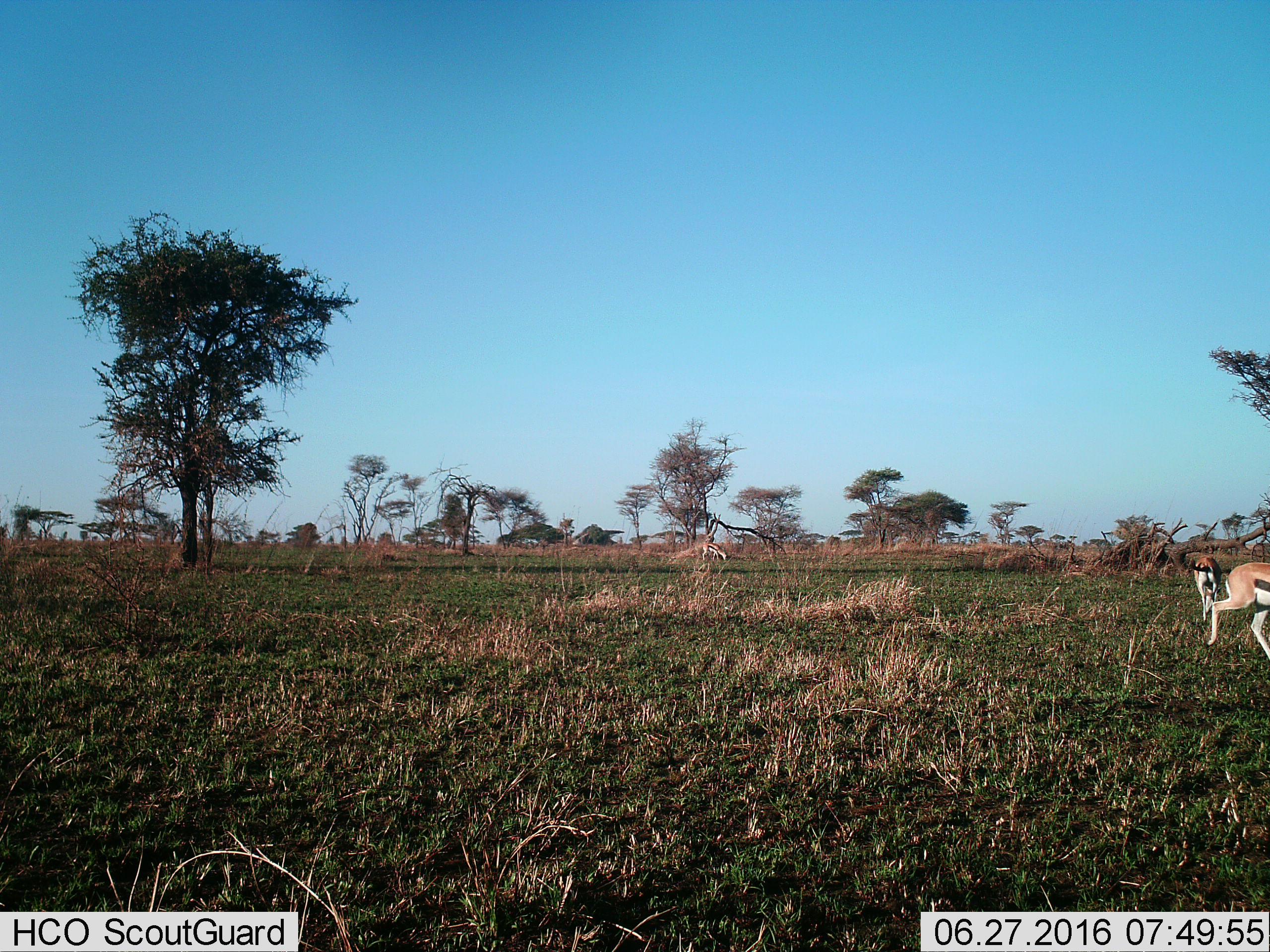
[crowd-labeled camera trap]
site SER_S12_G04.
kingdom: Animalia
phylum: Chordata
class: Mammalia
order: Artiodactyla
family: Bovidae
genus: Eudorcas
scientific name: Eudorcas thomsonii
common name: thomson's gazelle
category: gazellethomsons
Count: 3.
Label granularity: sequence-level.